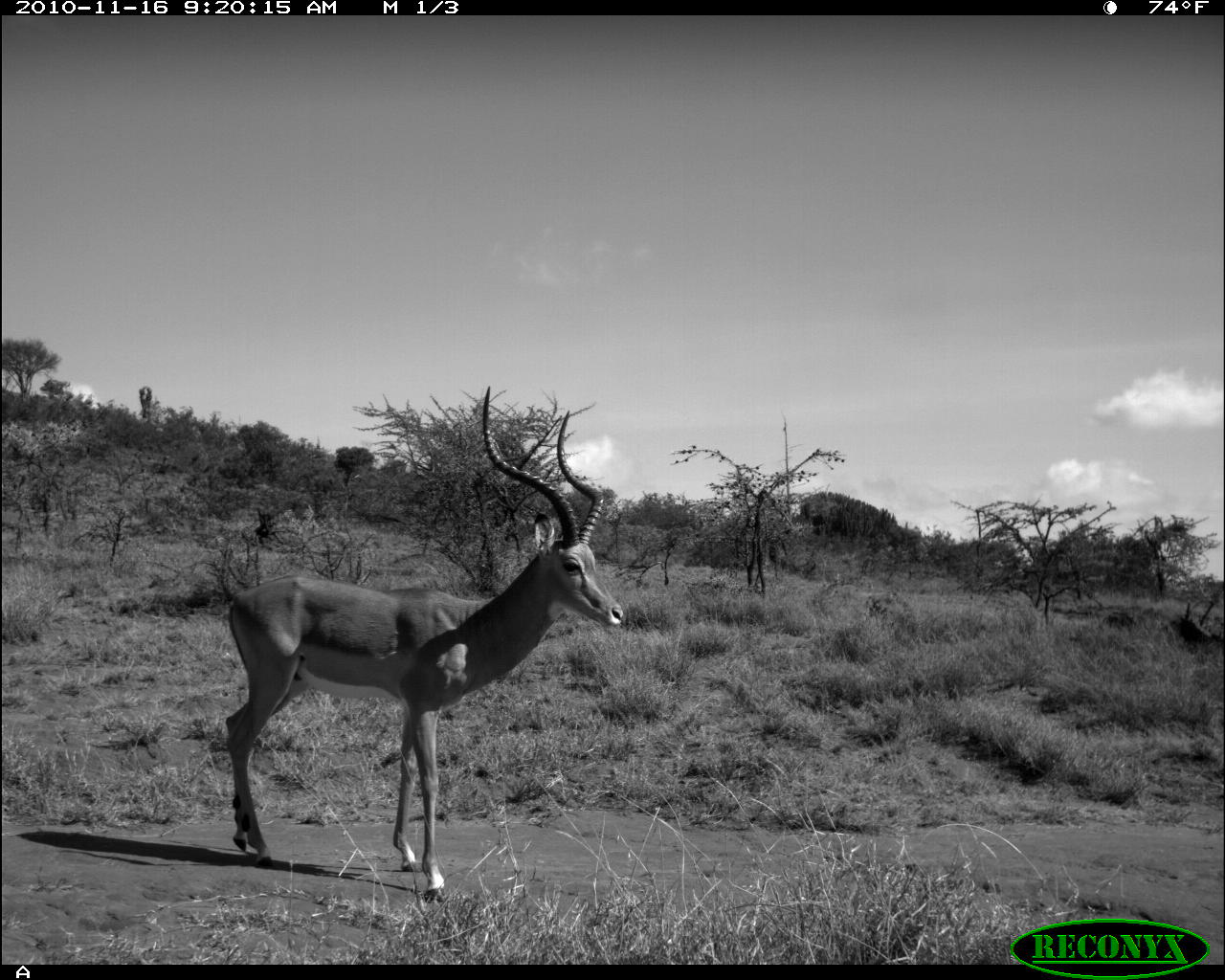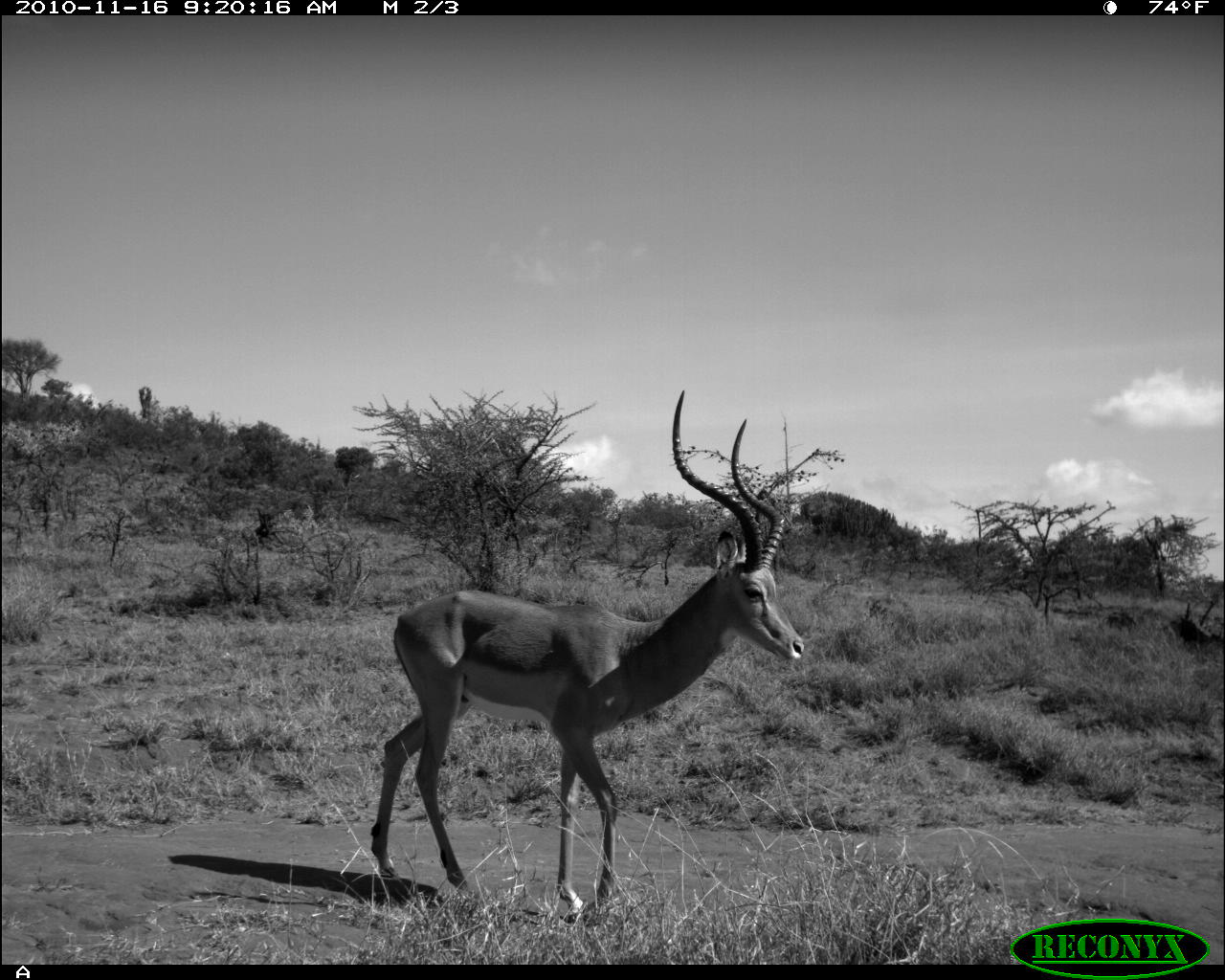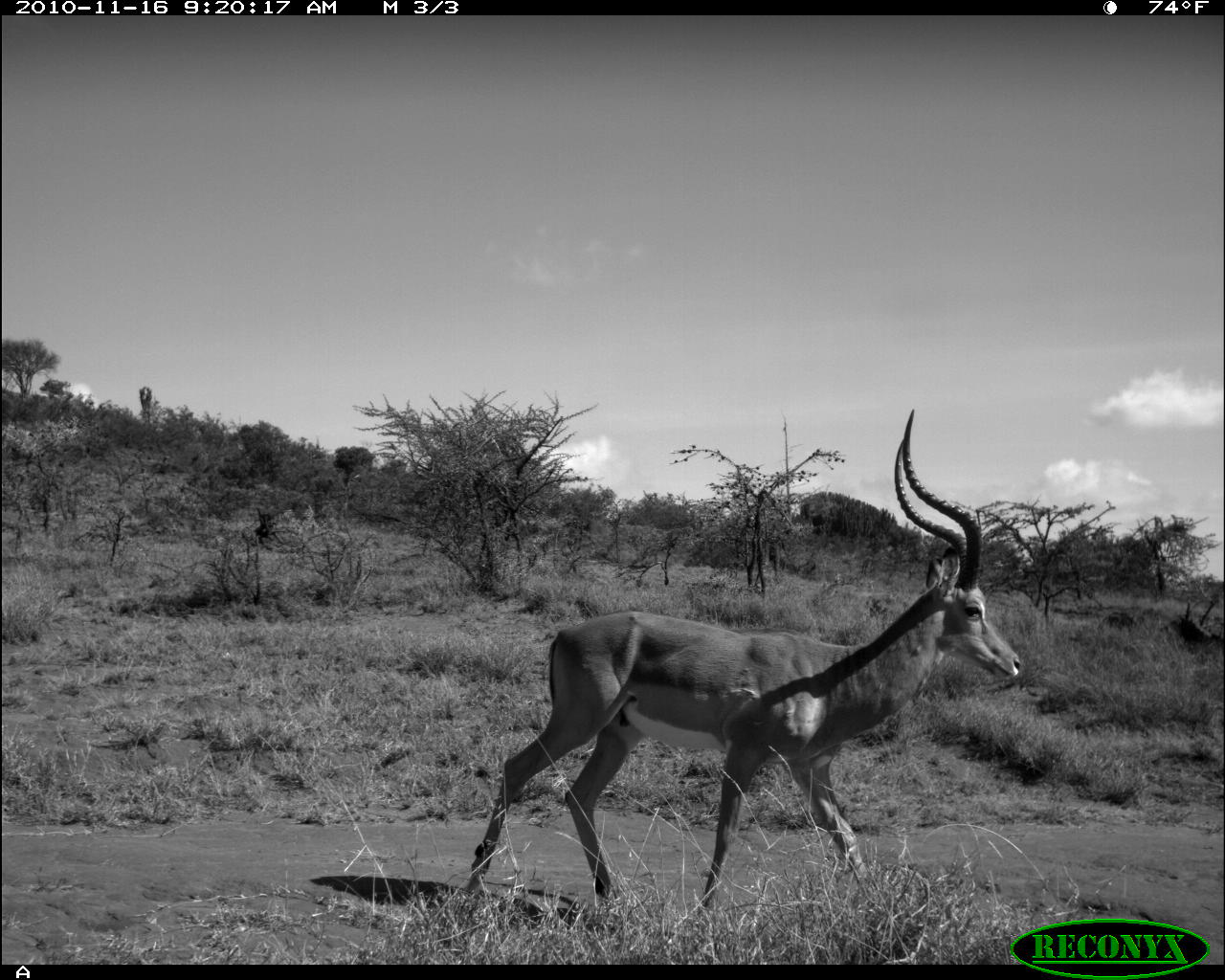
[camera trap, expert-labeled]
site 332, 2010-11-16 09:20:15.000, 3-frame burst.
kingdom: Animalia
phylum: Chordata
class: Mammalia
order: Artiodactyla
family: Bovidae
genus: Aepyceros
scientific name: Aepyceros melampus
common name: impala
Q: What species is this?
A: Aepyceros melampus (impala).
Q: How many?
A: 1.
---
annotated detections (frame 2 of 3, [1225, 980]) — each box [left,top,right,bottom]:
aepyceros melampus: [364,390,804,922]